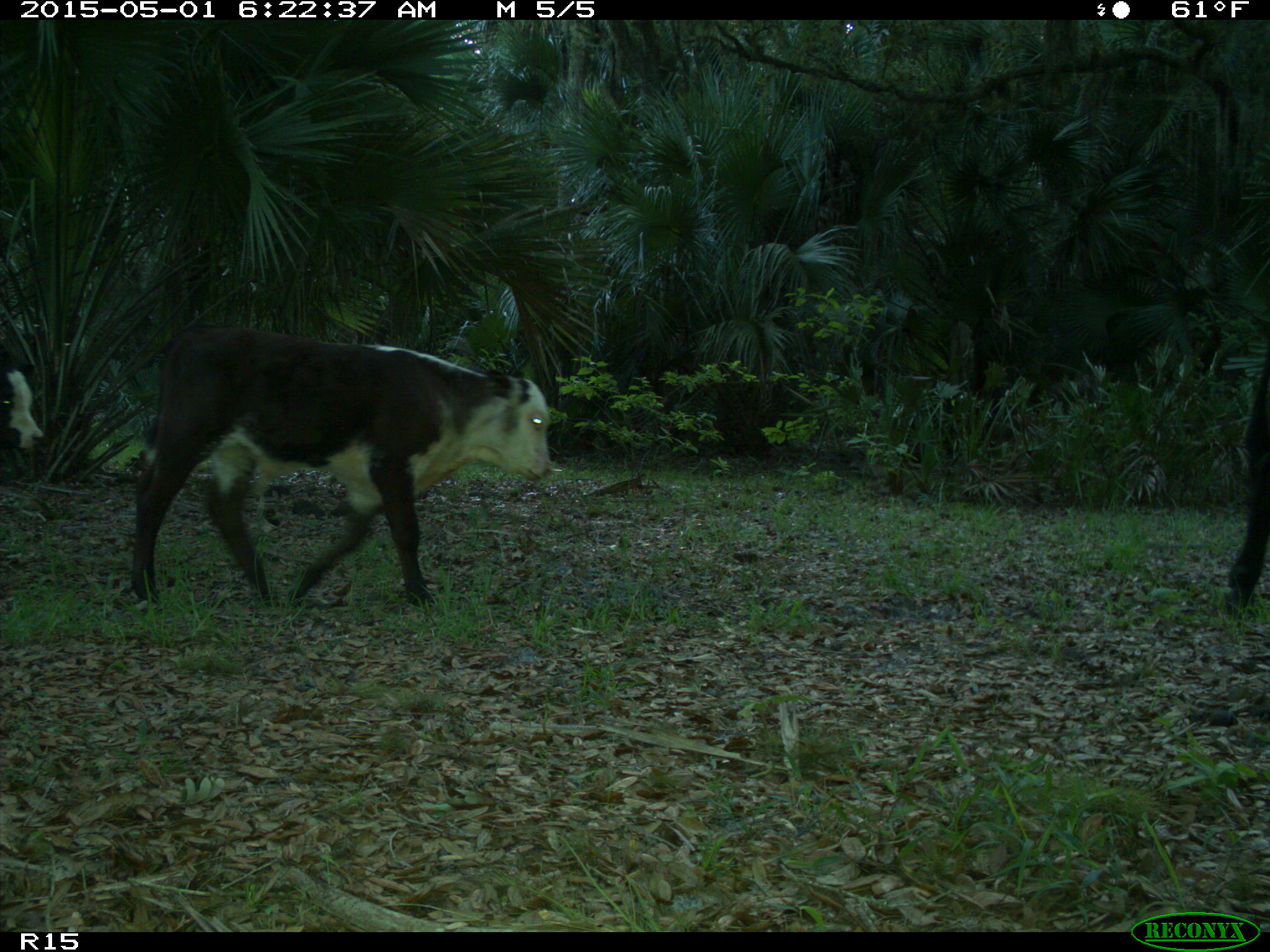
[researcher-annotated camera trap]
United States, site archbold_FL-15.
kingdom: Animalia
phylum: Chordata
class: Mammalia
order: Artiodactyla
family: Bovidae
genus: Bos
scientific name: Bos taurus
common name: domestic cow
Bos taurus (domestic cow).